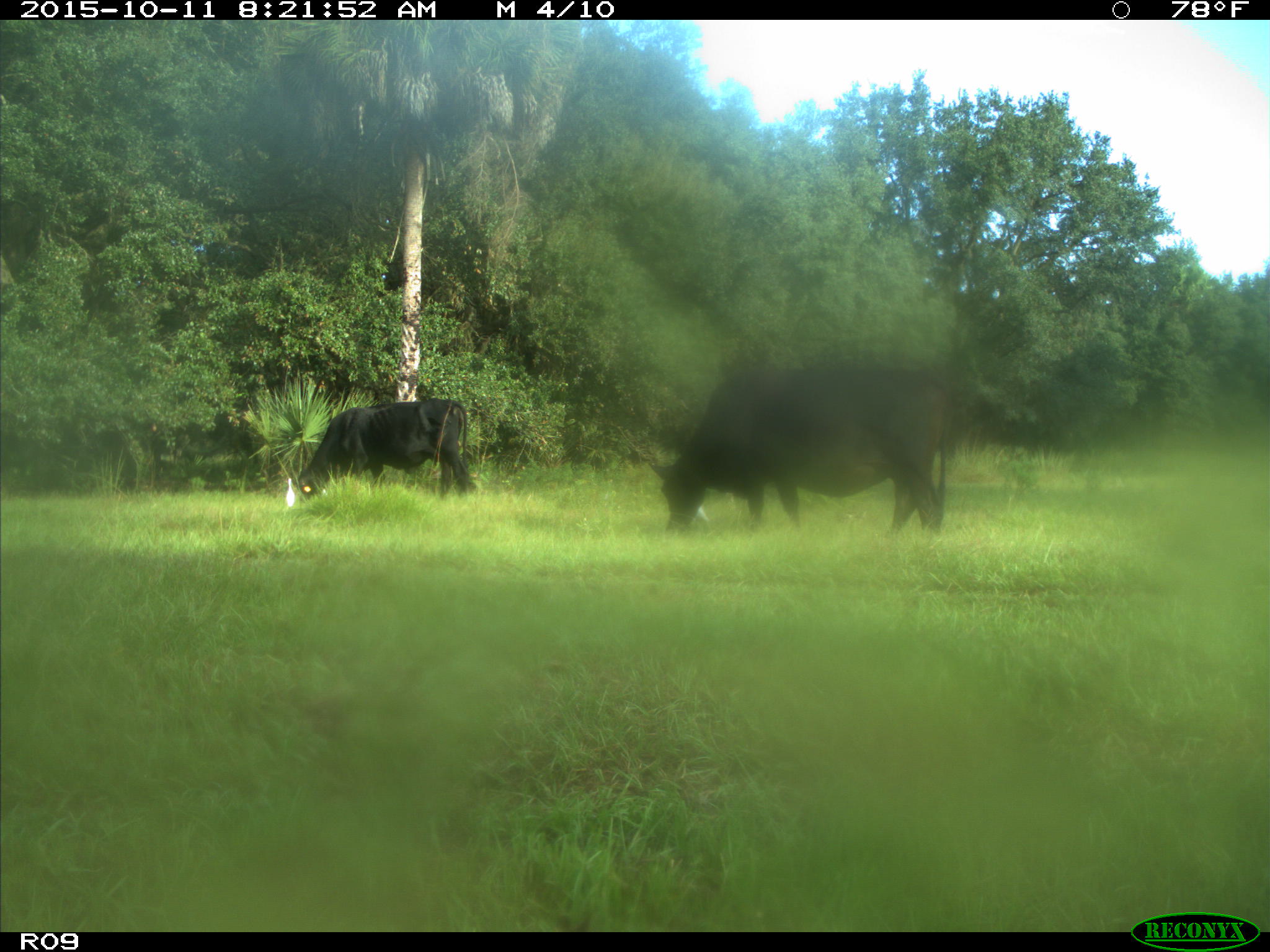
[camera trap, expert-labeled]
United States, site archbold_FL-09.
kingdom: Animalia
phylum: Chordata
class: Mammalia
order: Artiodactyla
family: Bovidae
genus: Bos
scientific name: Bos taurus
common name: domestic cow